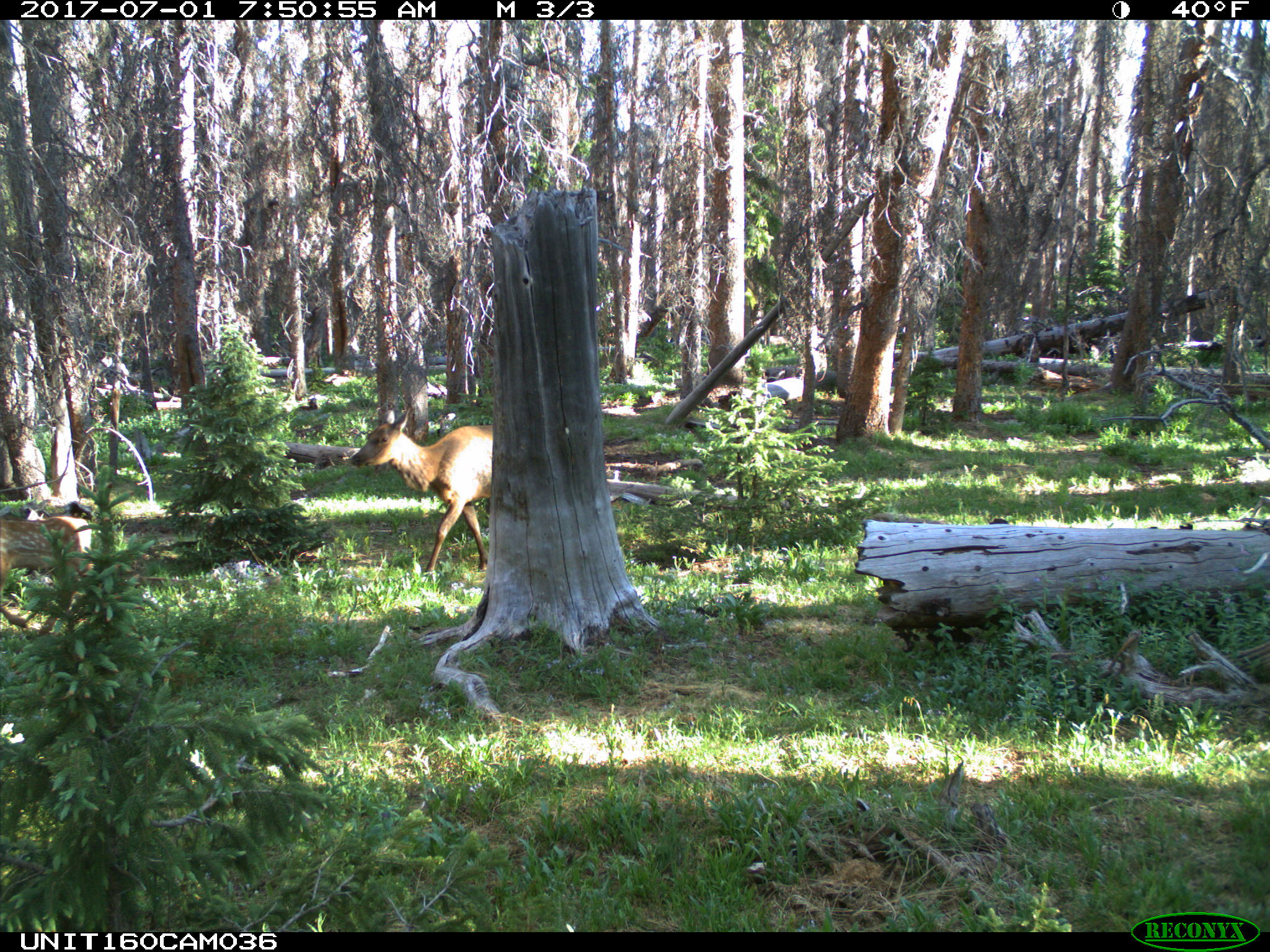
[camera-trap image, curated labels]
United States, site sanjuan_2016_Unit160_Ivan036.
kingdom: Animalia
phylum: Chordata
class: Mammalia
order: Artiodactyla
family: Cervidae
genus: Cervus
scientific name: Cervus elaphus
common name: red deer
Cervus elaphus (red deer).